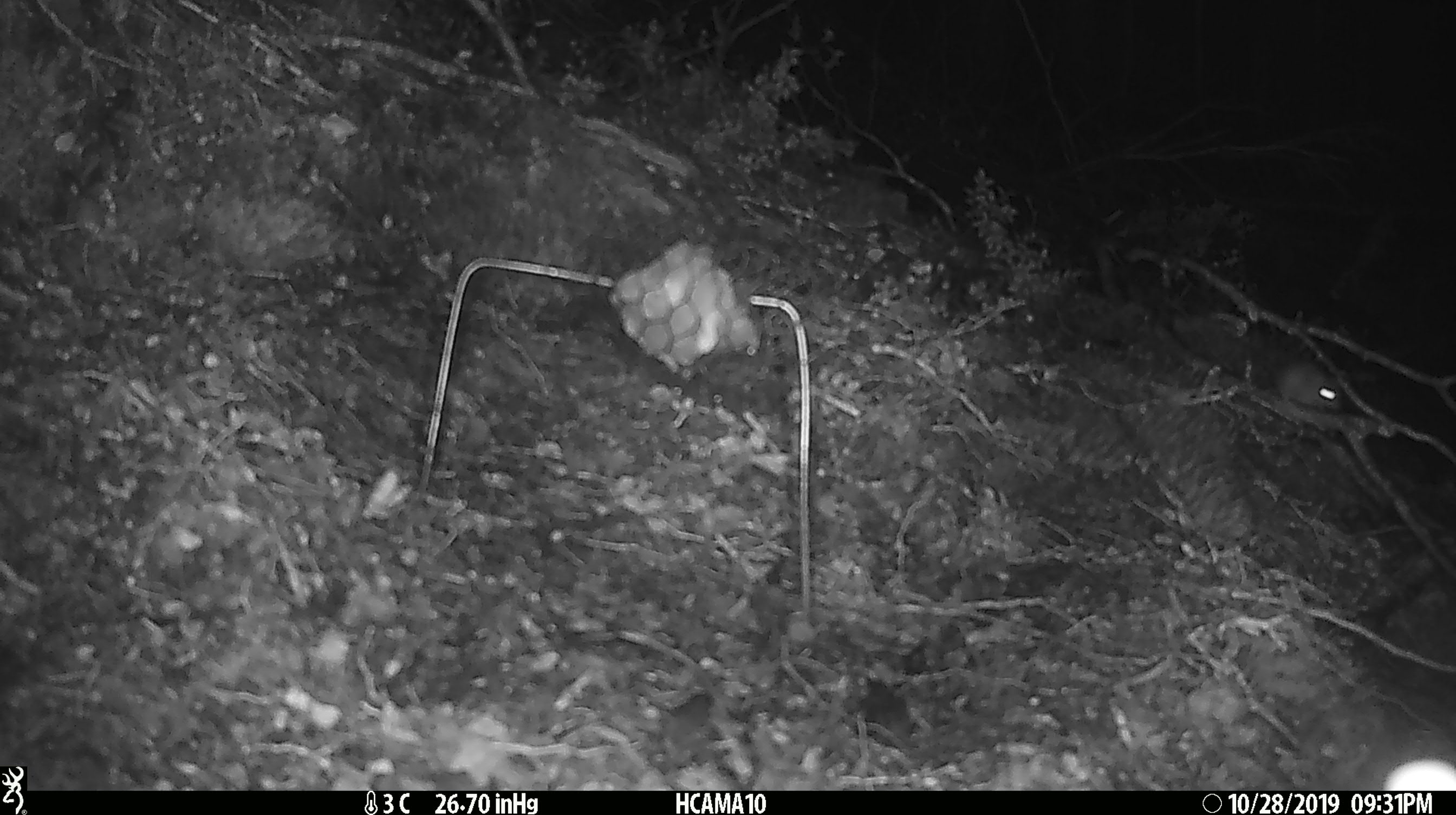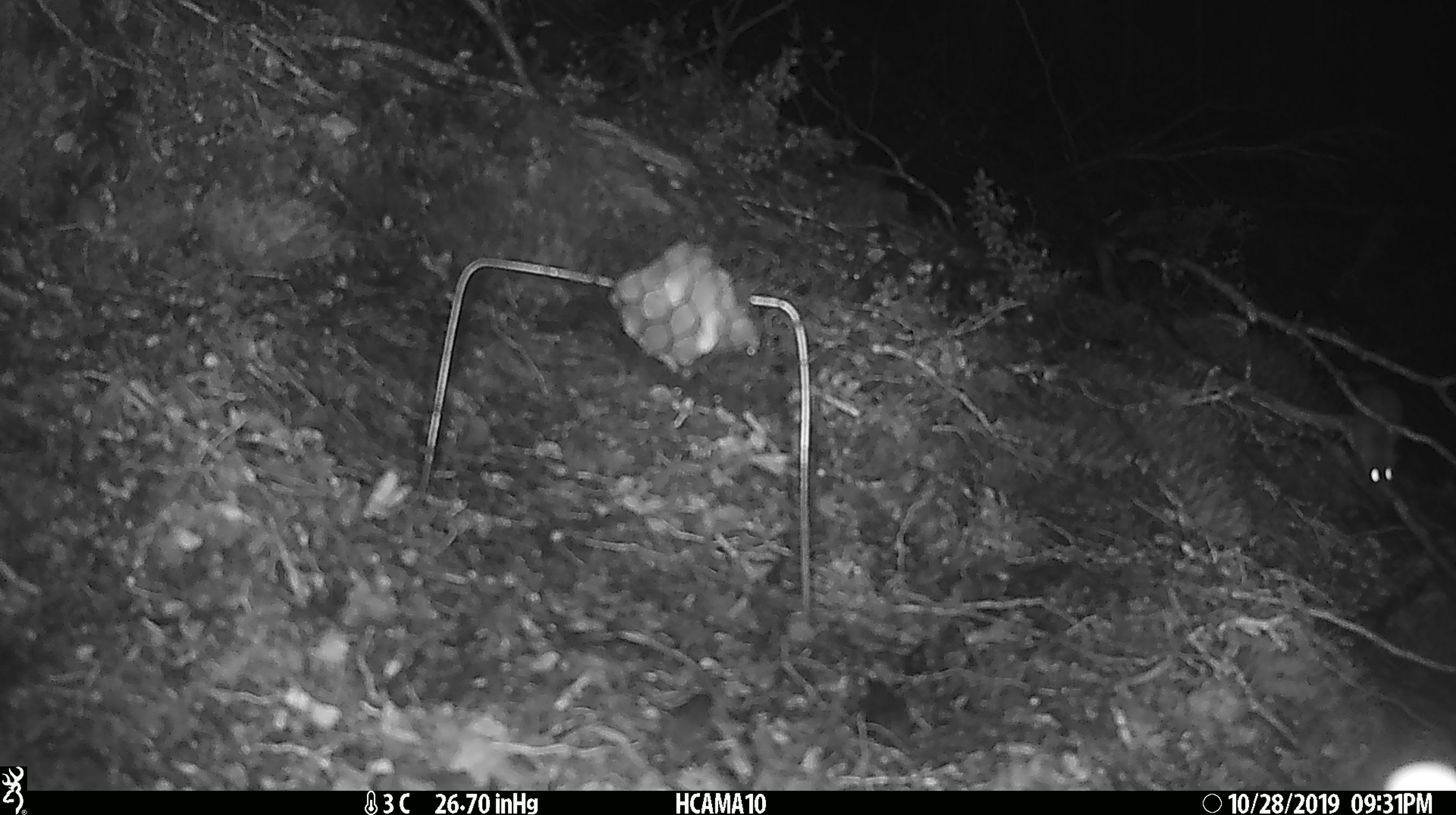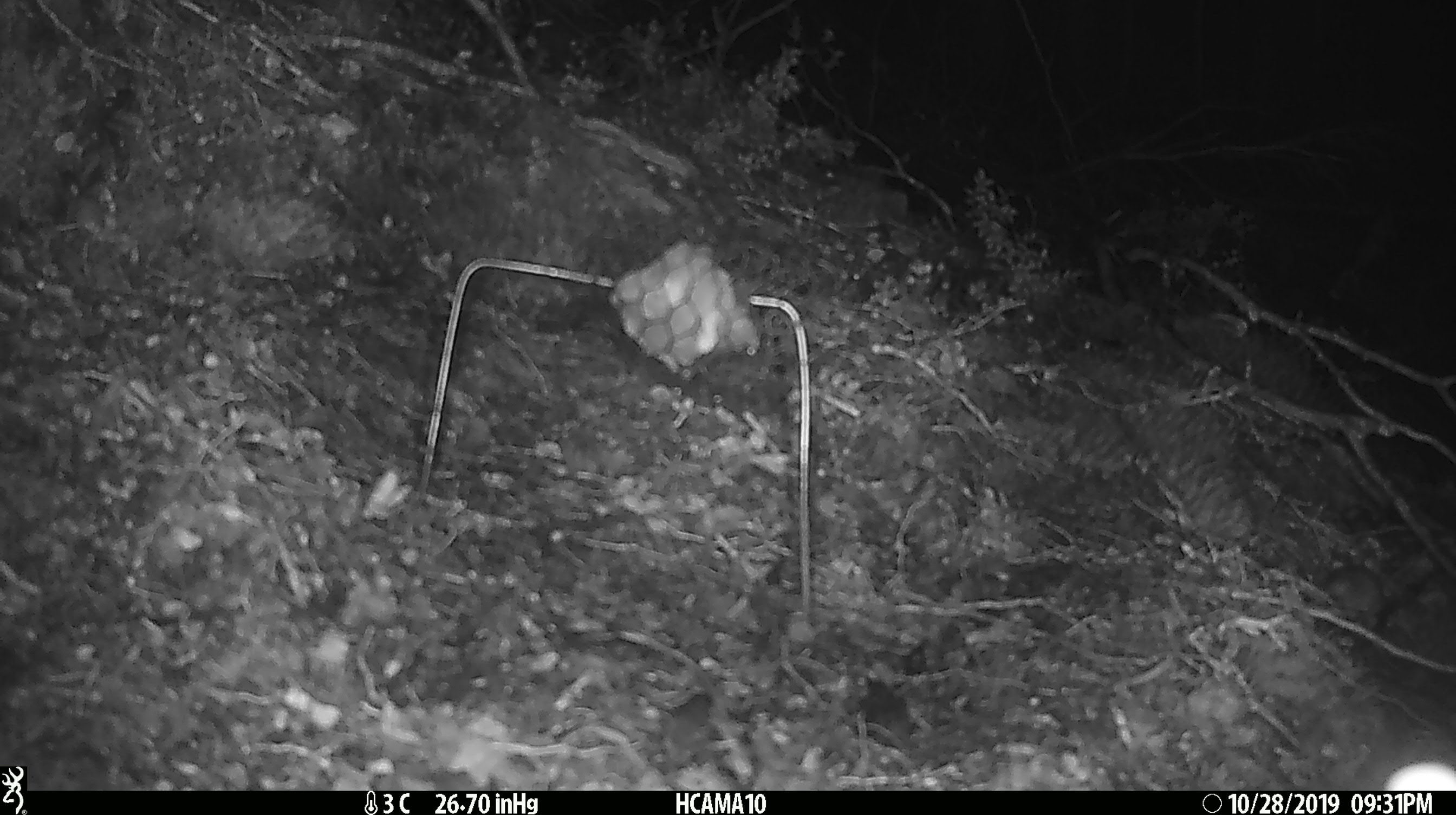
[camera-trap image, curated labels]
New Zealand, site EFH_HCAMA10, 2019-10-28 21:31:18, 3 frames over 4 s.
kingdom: Animalia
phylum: Chordata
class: Mammalia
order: Rodentia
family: Muridae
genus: Mus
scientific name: Mus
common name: mouse